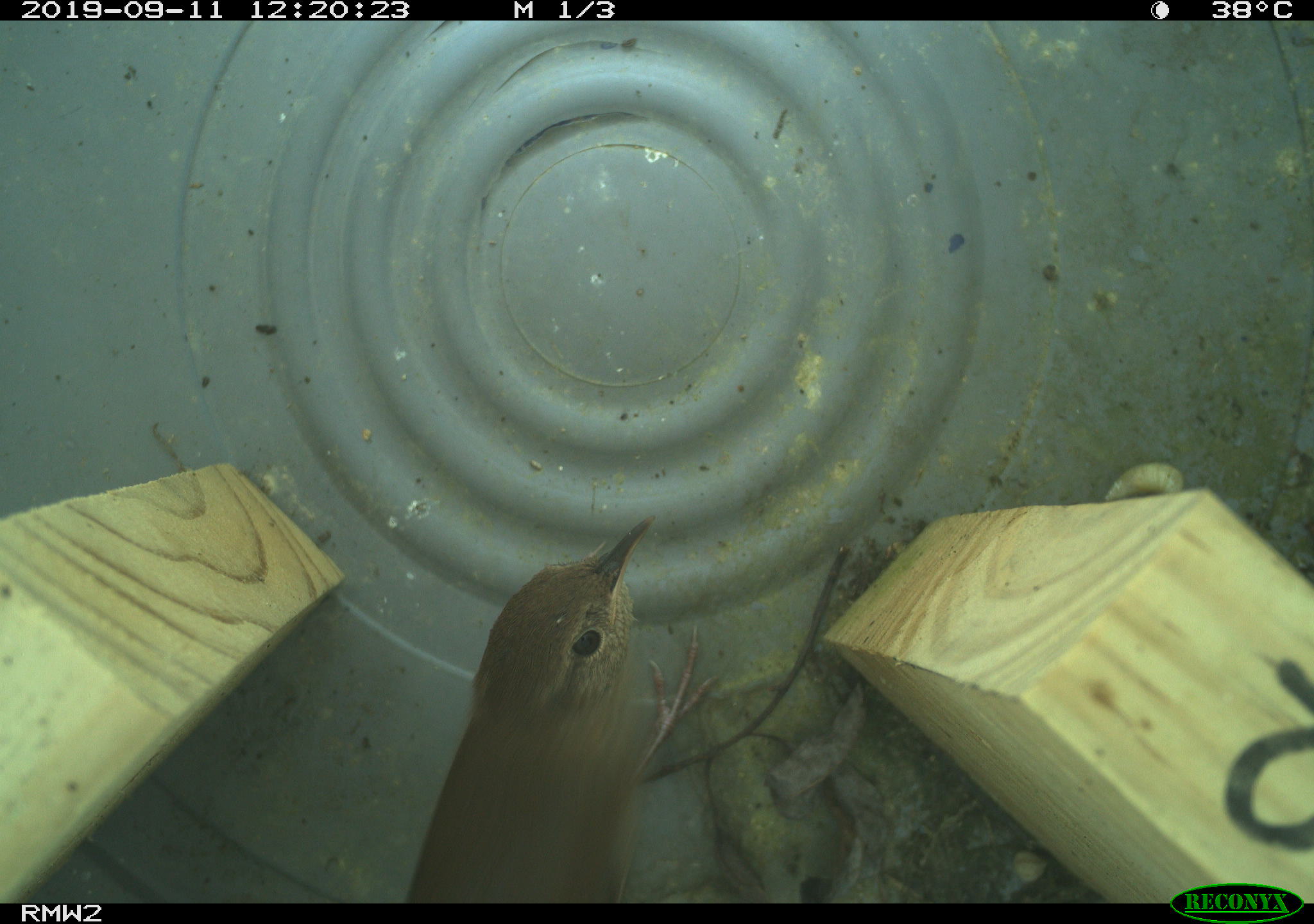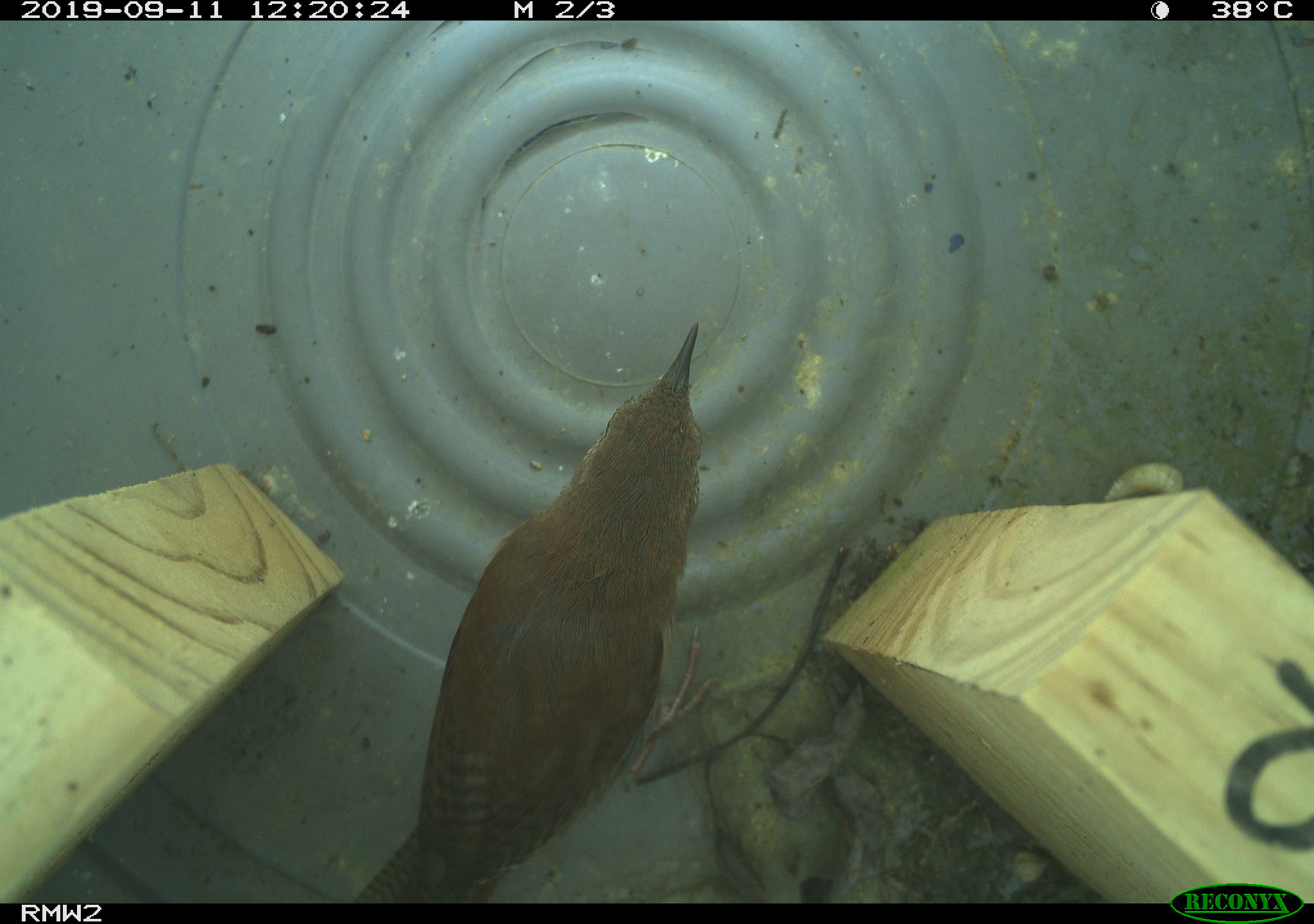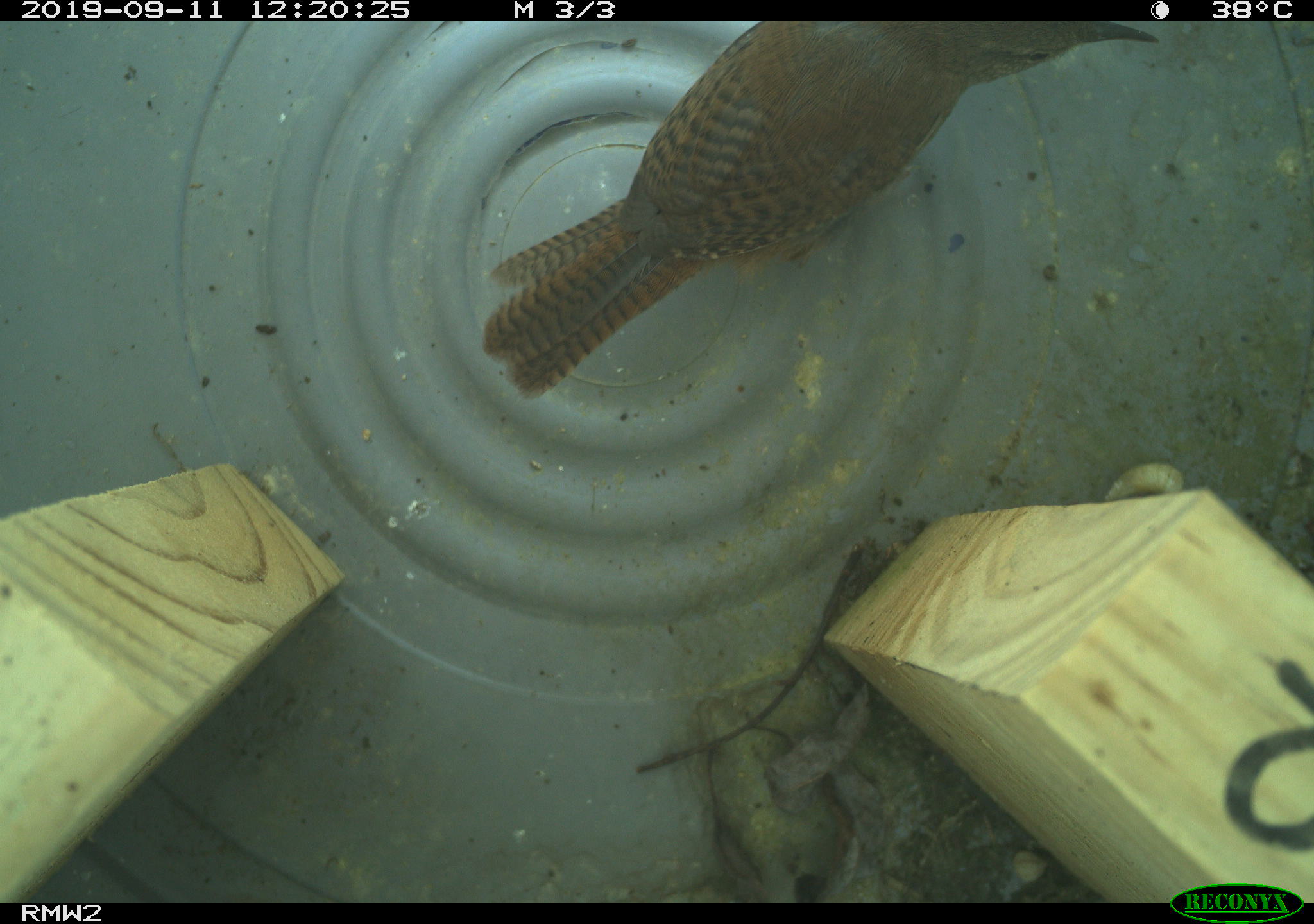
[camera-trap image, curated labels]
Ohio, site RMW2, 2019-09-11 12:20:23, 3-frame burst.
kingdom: Animalia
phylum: Chordata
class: Aves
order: Passeriformes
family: Troglodytidae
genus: Troglodytes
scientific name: Troglodytes aedon aedon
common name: northern house wren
Northern house wren (Troglodytes aedon aedon).